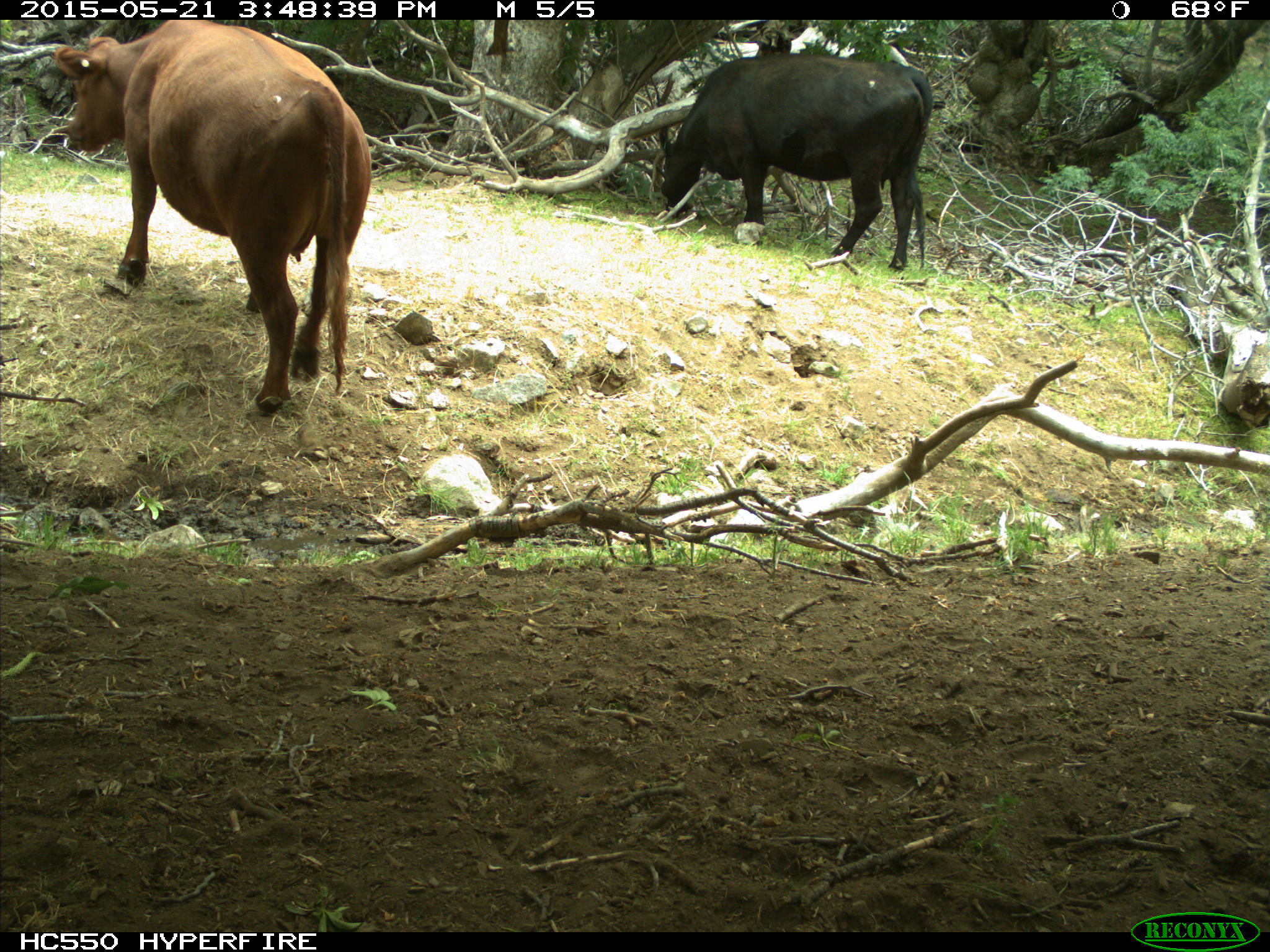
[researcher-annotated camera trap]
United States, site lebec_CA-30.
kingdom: Animalia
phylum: Chordata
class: Mammalia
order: Artiodactyla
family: Bovidae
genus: Bos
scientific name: Bos taurus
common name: domestic cow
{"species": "Bos taurus (domestic cow)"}